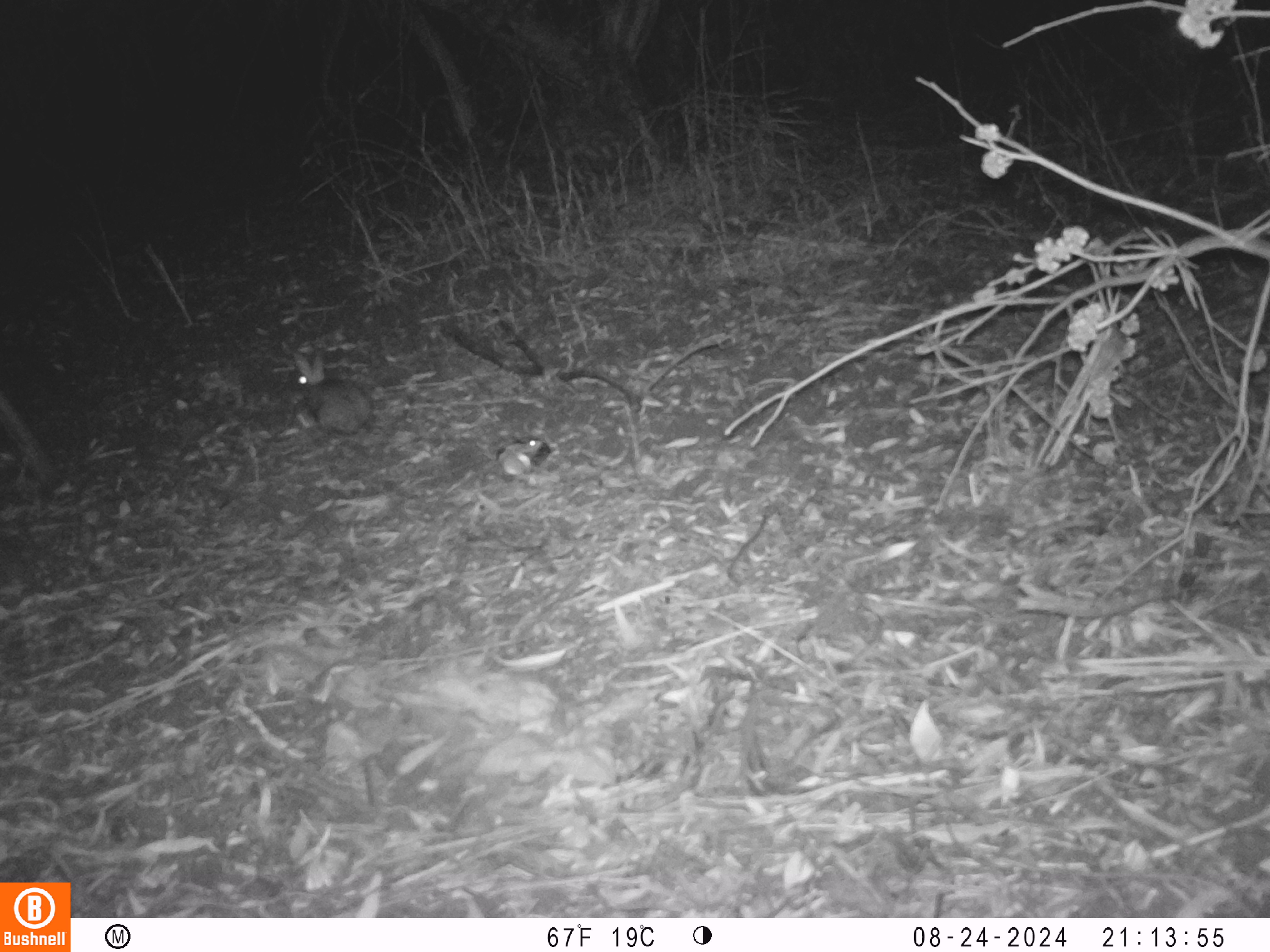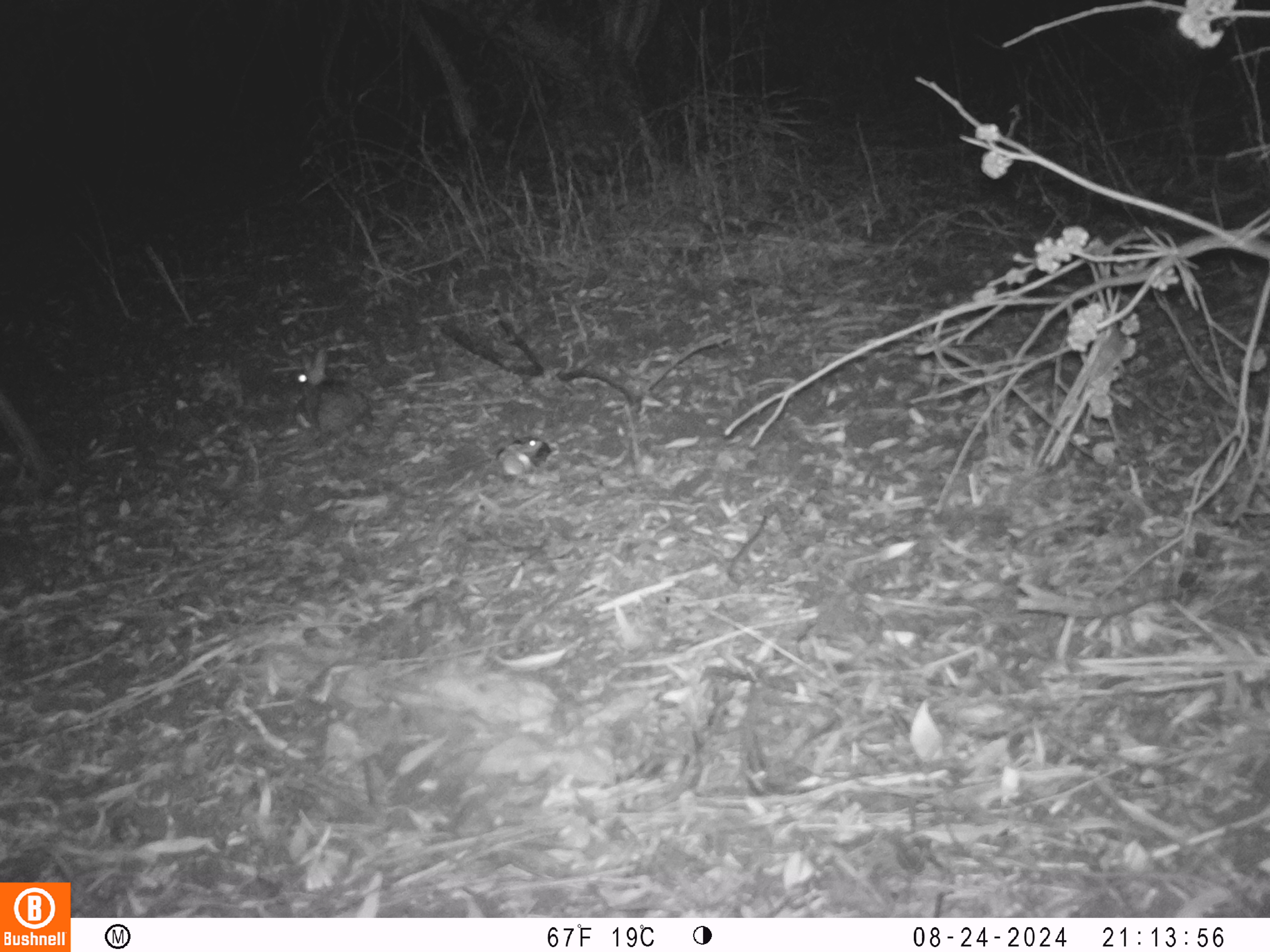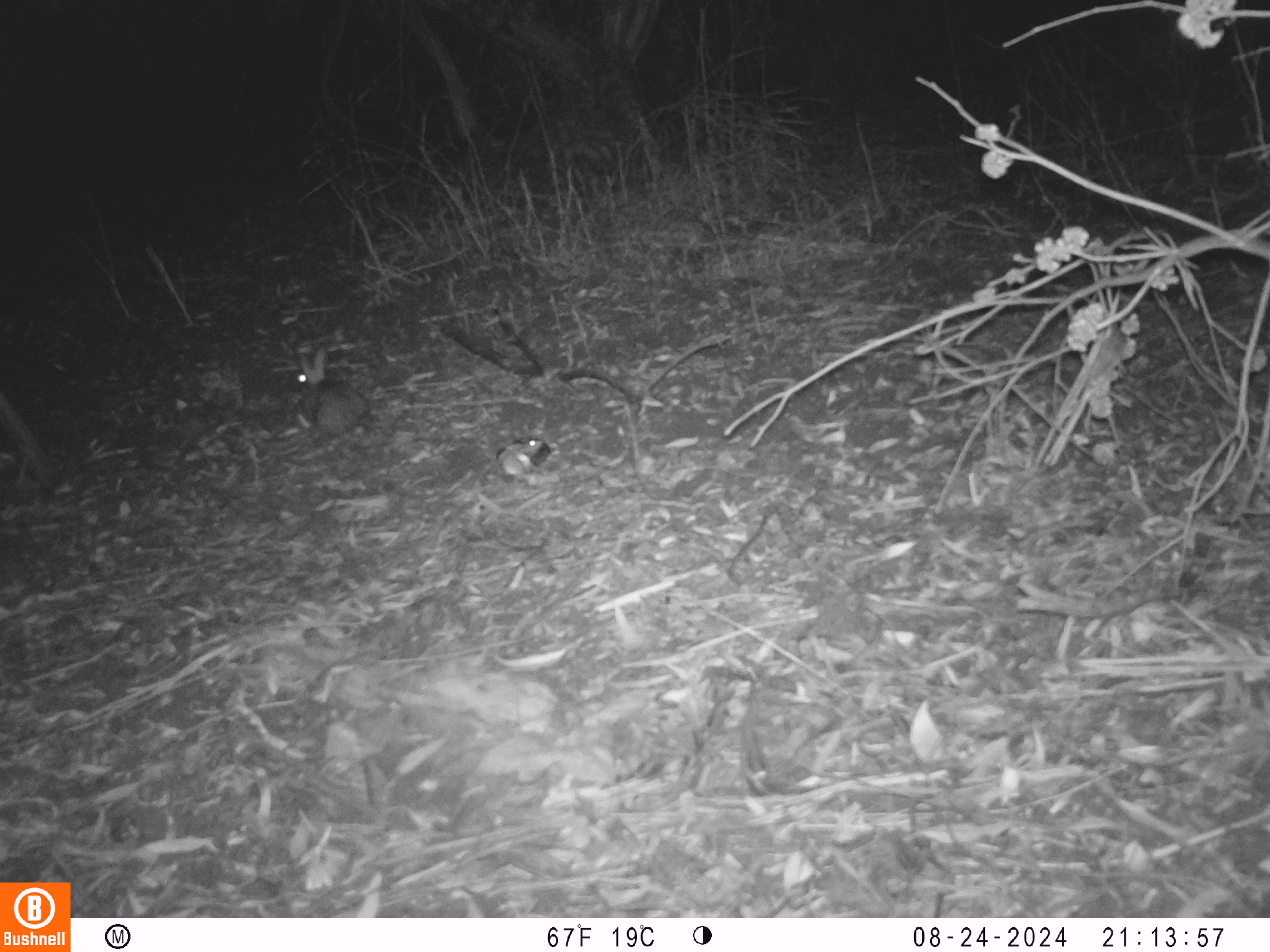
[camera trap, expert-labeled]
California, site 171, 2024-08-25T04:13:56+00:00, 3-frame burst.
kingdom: Animalia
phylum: Chordata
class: Mammalia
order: Lagomorpha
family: Leporidae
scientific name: Leporidae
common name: rabbit